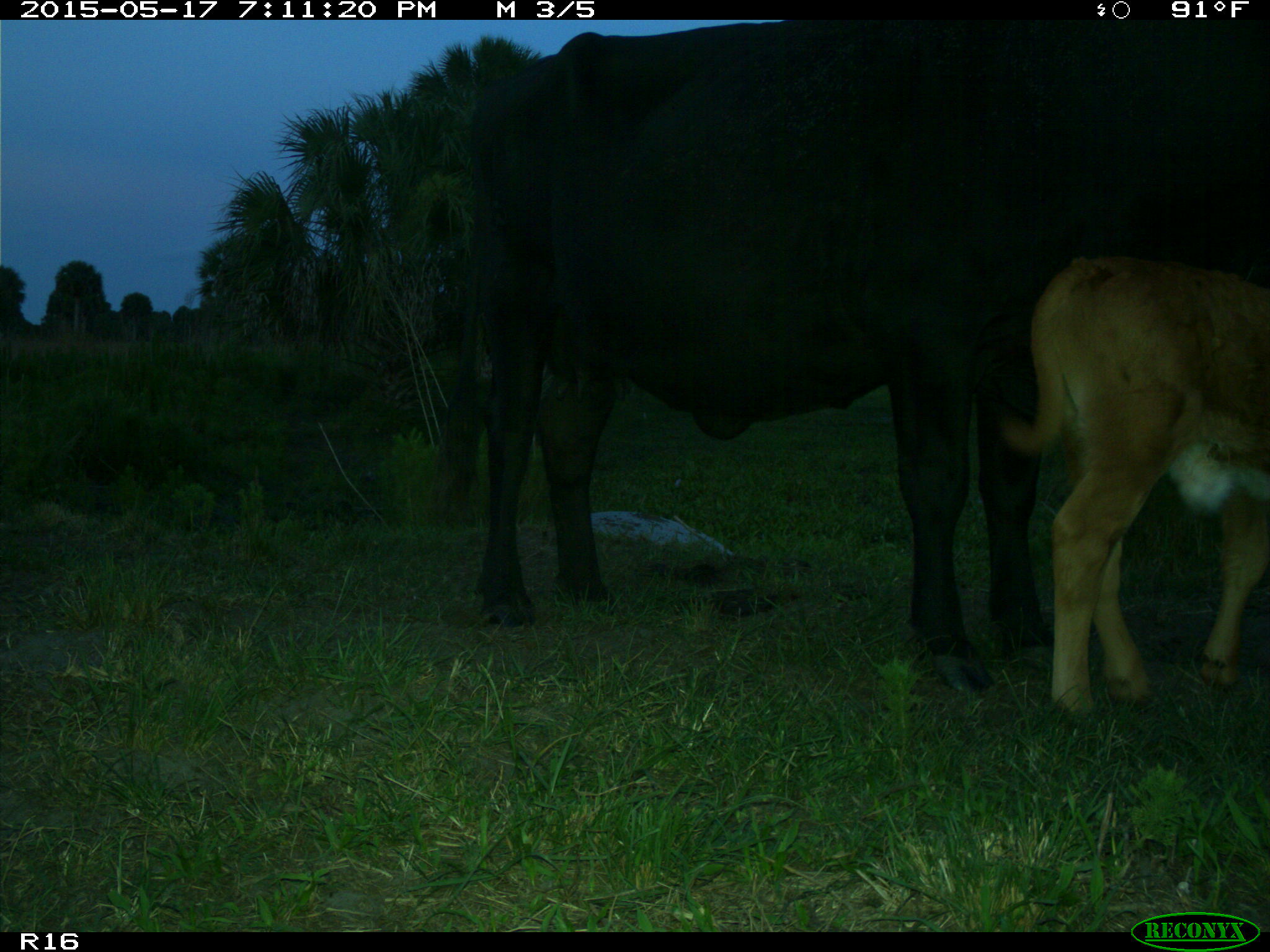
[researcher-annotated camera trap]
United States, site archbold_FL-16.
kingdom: Animalia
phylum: Chordata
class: Mammalia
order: Artiodactyla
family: Bovidae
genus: Bos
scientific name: Bos taurus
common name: domestic cow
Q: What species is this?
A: Bos taurus (domestic cow).